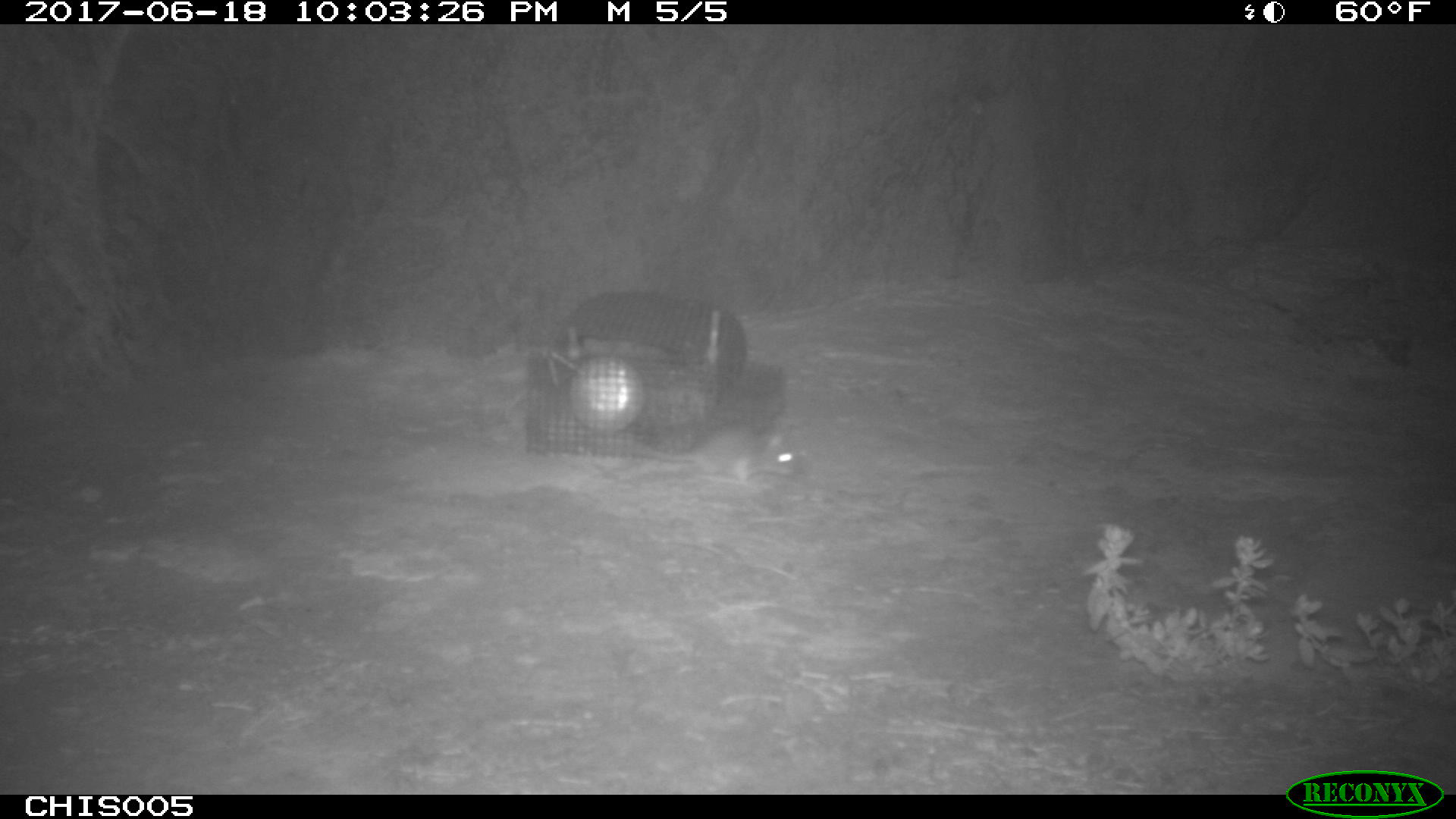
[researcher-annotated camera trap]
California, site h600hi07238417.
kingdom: Animalia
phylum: Chordata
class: Mammalia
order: Rodentia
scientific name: Rodentia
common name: rodent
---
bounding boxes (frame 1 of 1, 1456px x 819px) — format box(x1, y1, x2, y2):
rodent: box(631, 428, 796, 485)